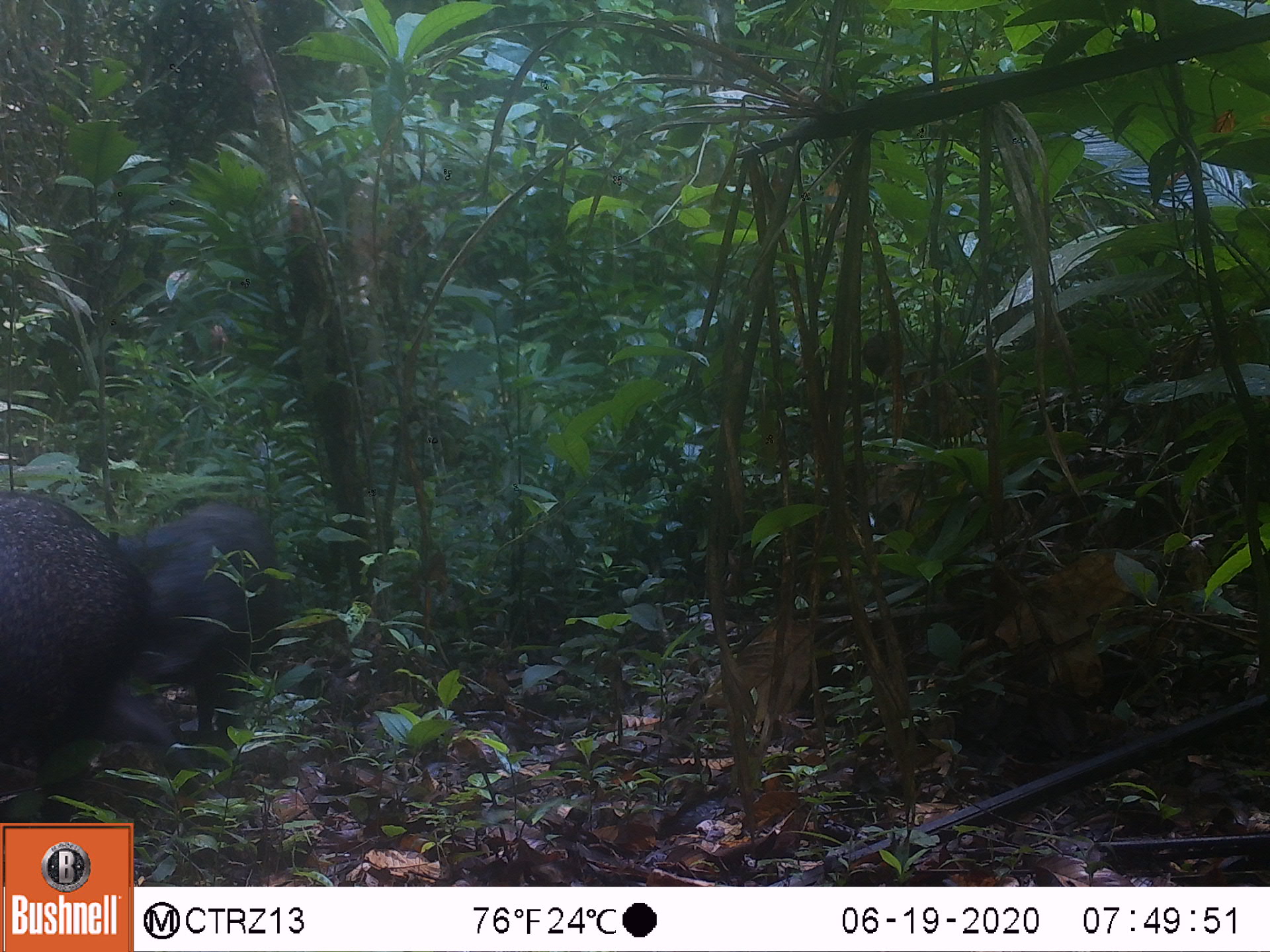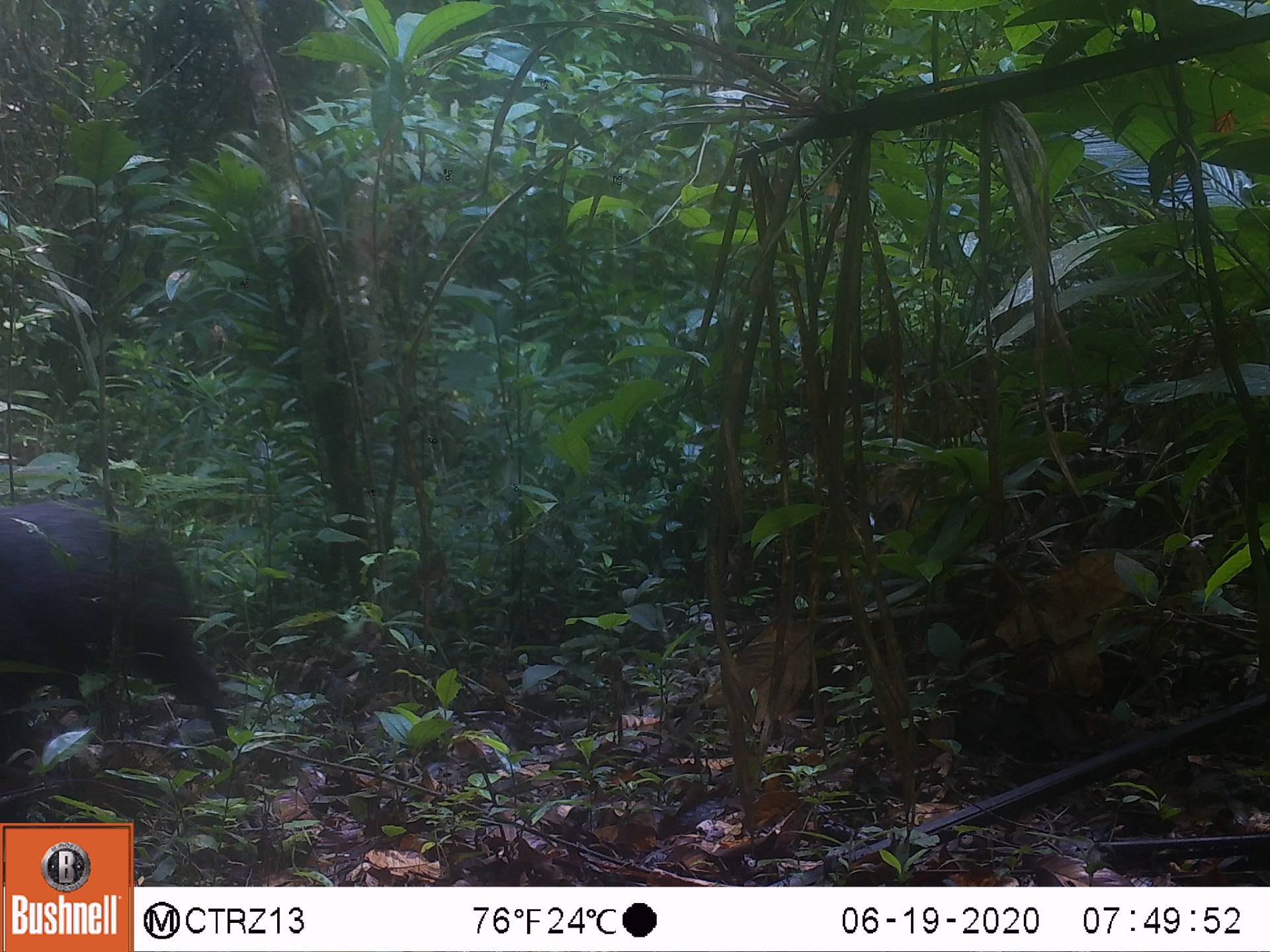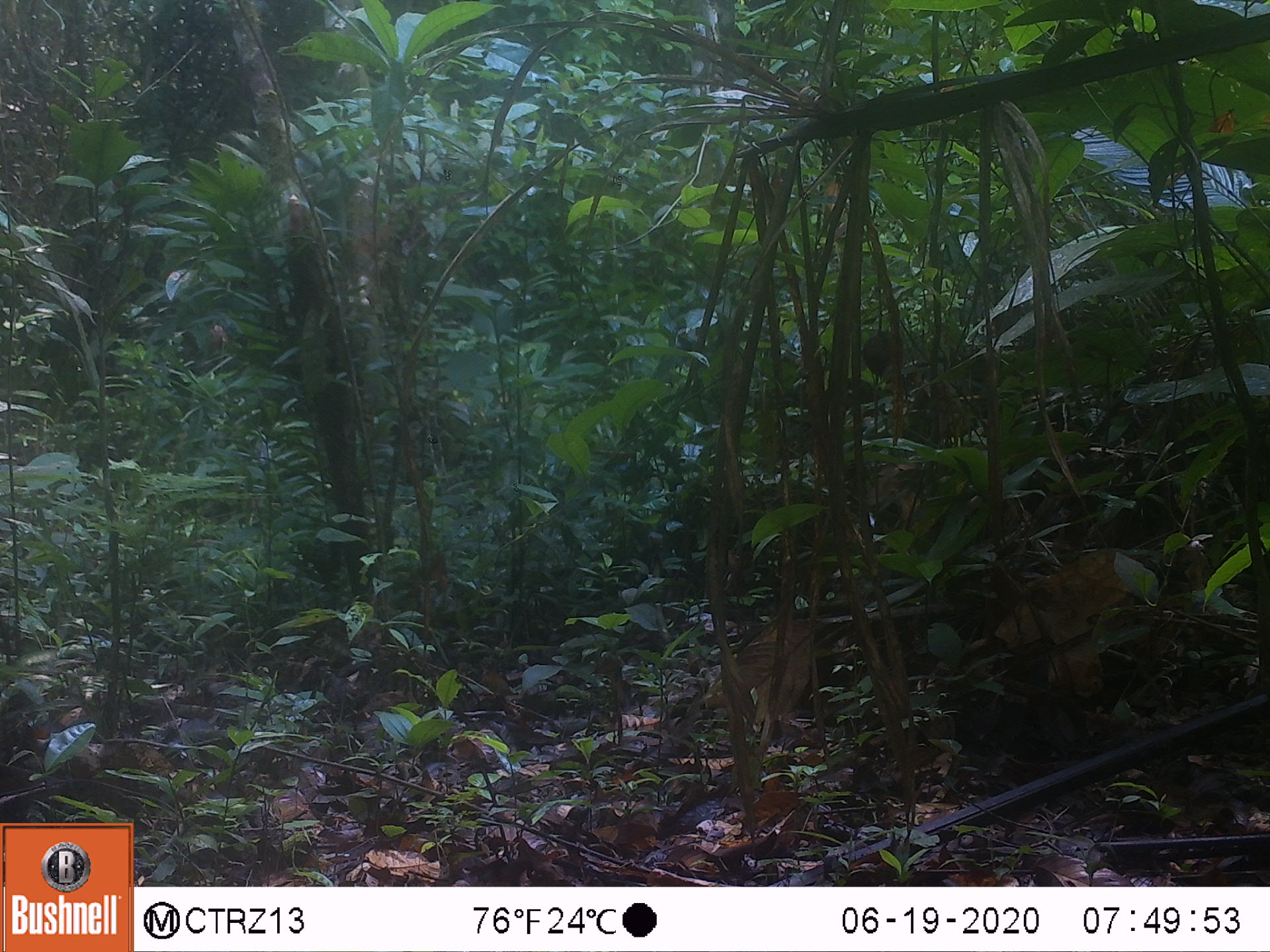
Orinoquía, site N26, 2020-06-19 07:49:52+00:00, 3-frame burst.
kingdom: Animalia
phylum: Chordata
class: Mammalia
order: Artiodactyla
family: Tayassuidae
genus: Pecari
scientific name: Pecari tajacu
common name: collared peccary